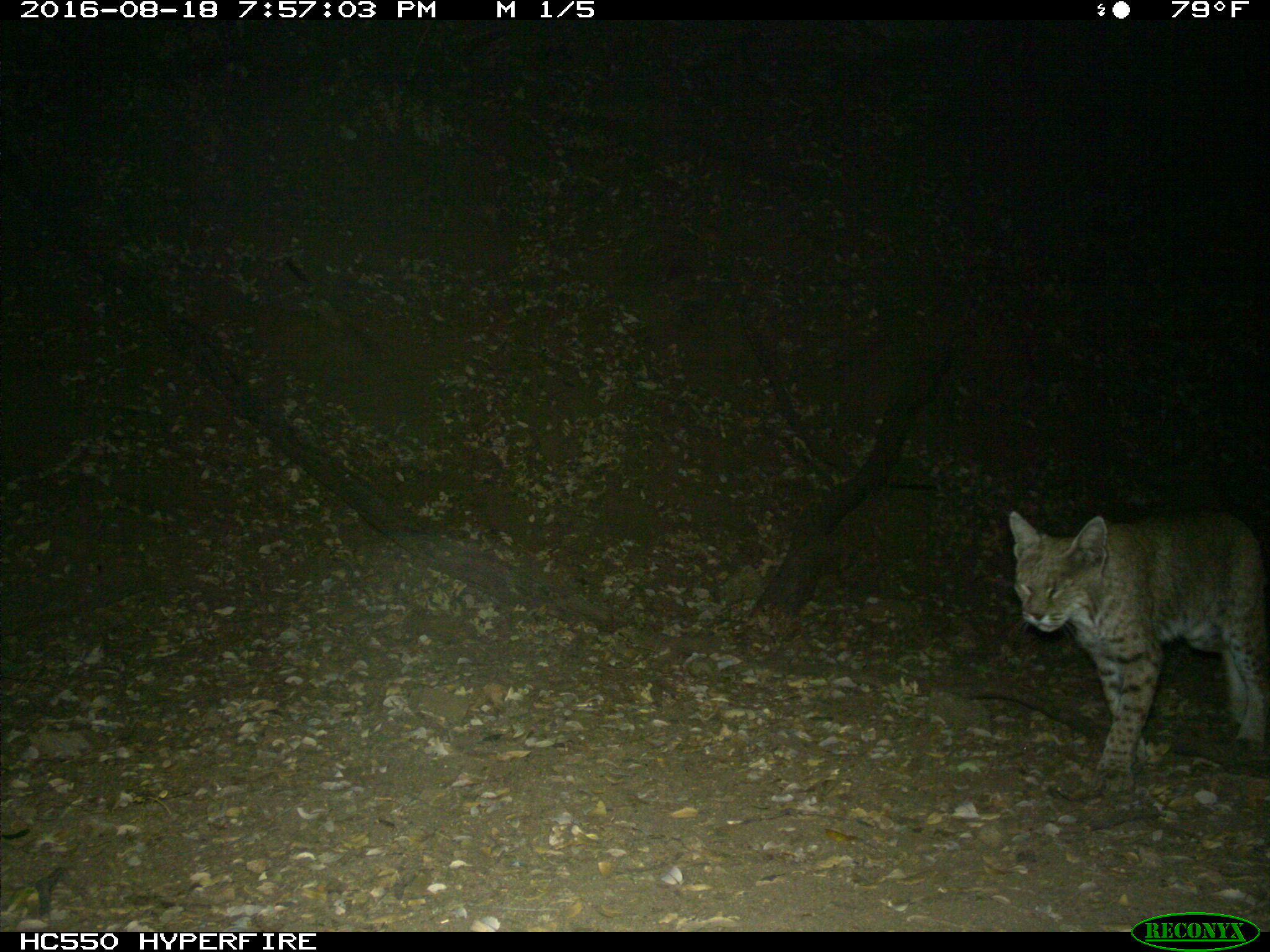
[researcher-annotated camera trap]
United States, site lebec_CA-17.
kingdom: Animalia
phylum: Chordata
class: Mammalia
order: Carnivora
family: Felidae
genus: Lynx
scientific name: Lynx rufus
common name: bobcat